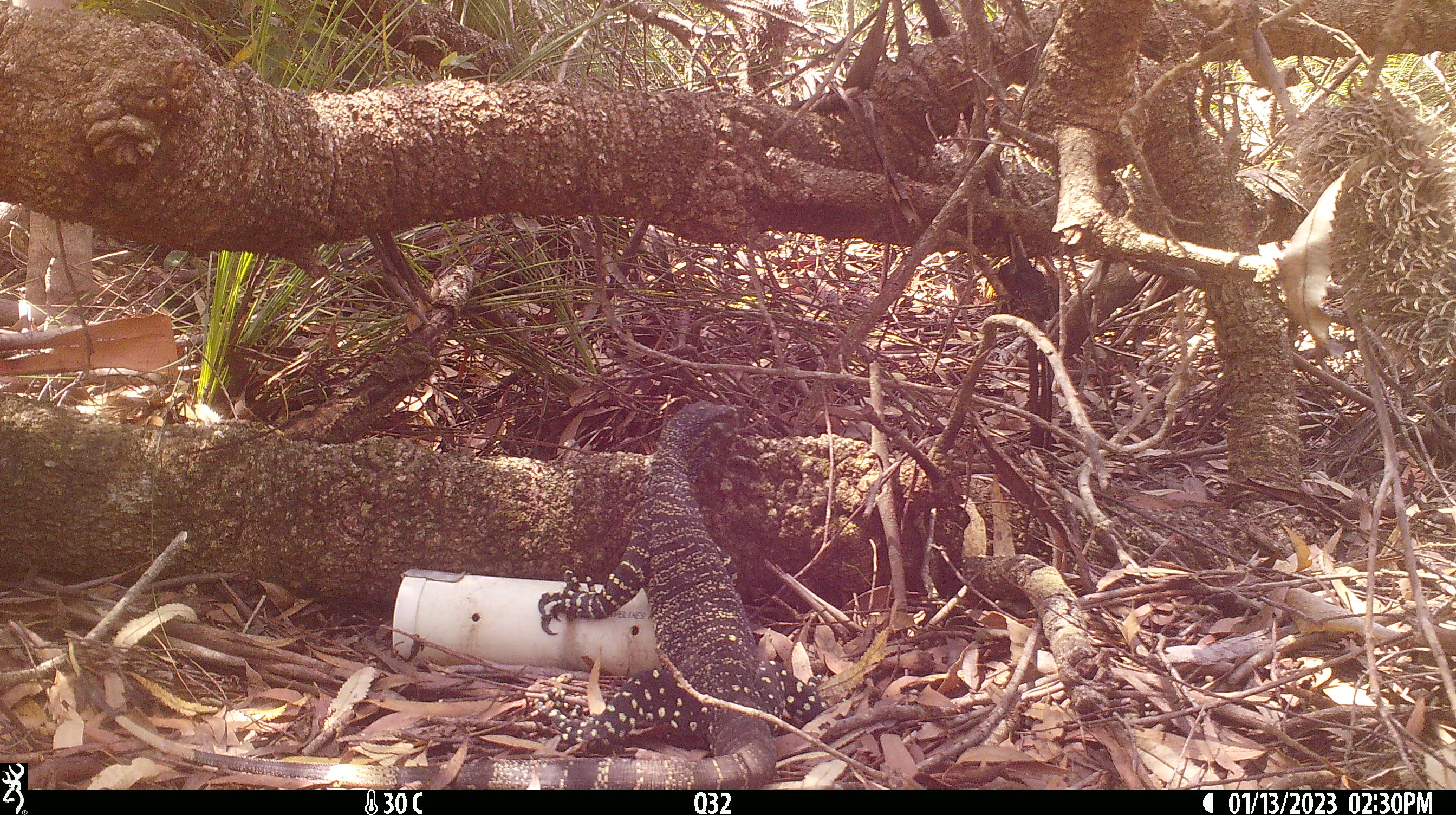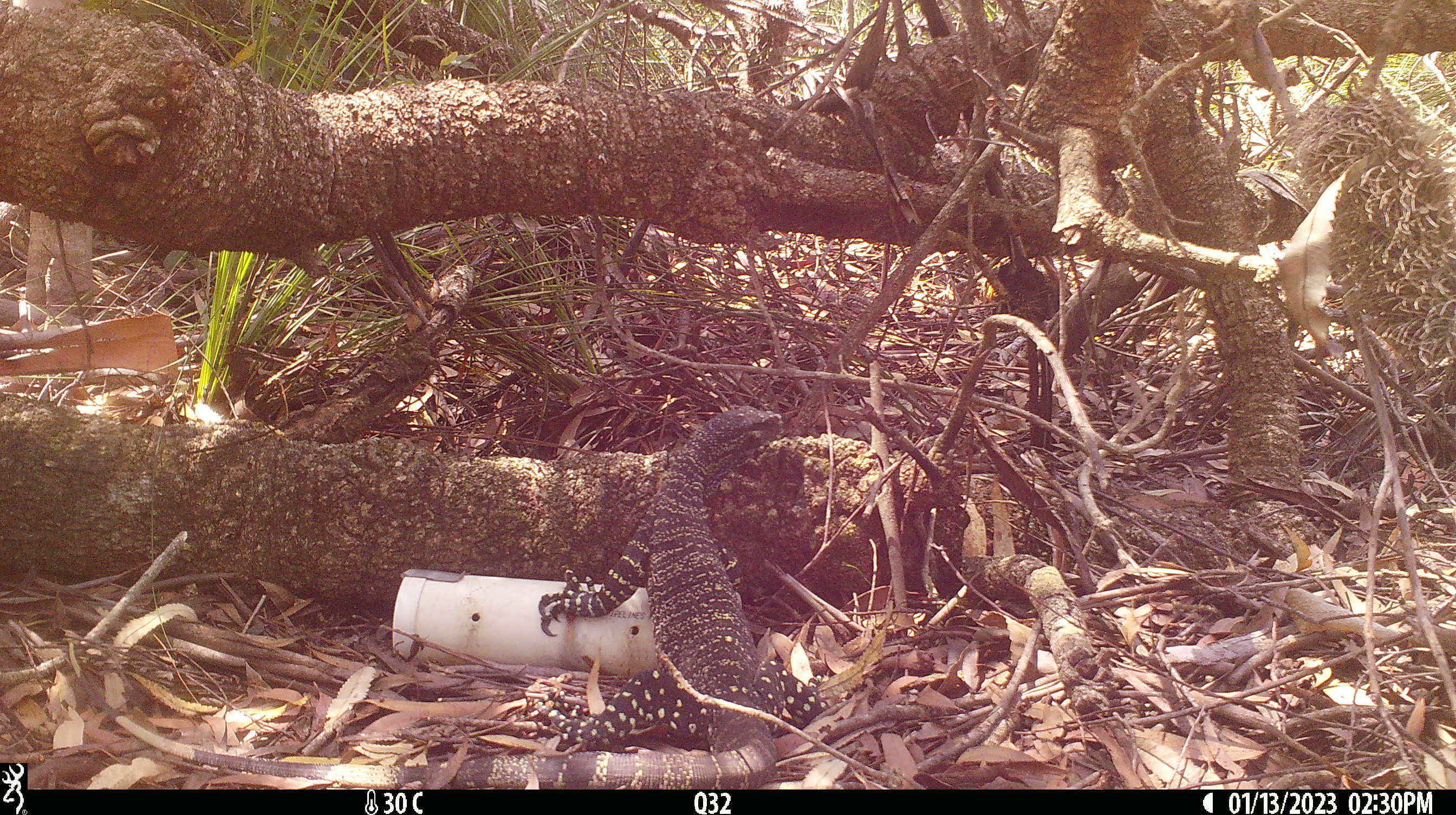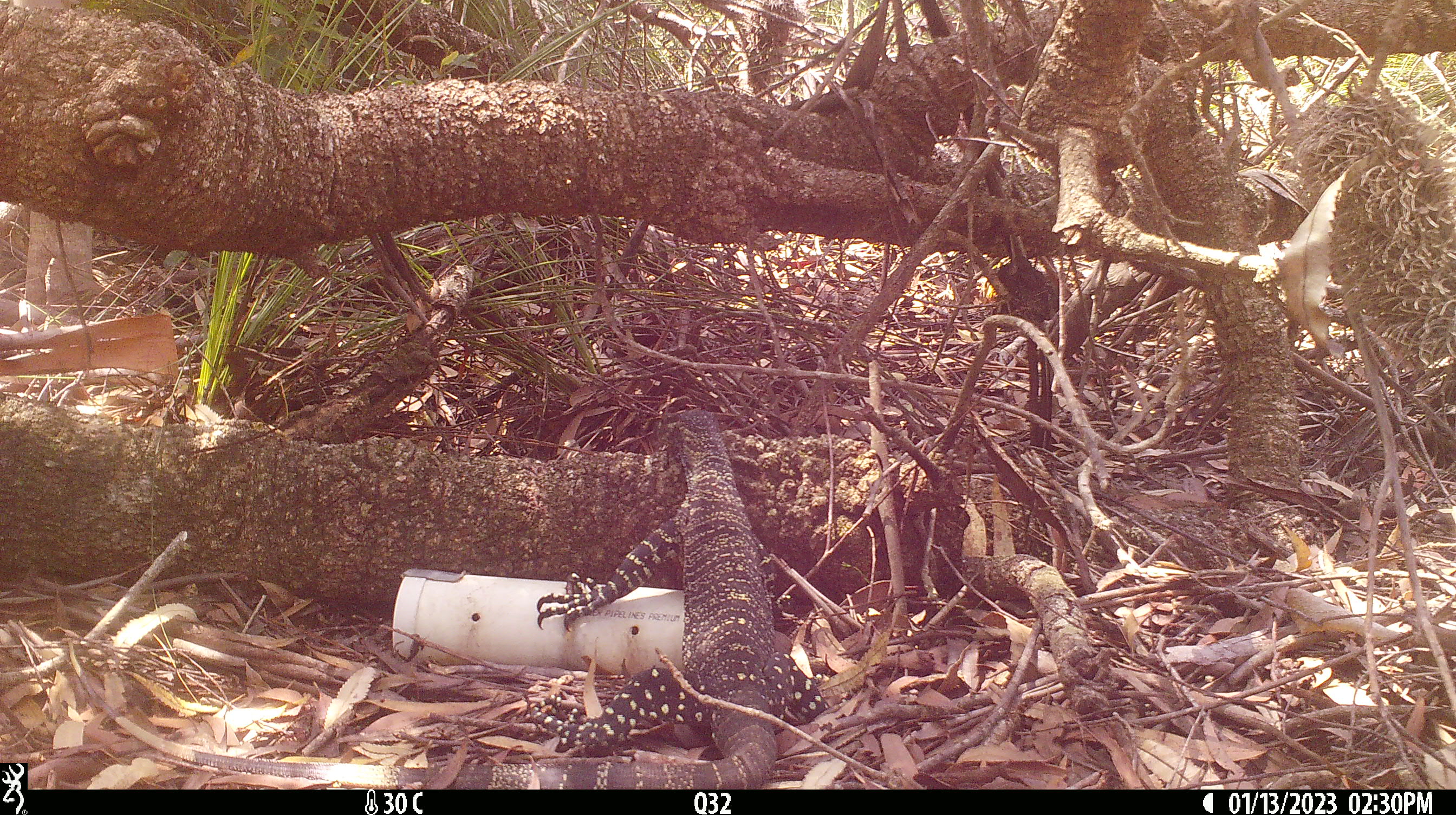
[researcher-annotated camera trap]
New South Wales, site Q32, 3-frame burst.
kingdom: Animalia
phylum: Chordata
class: Reptilia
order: Squamata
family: Varanidae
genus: Varanus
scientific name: Varanus varius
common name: lace monitor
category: goanna